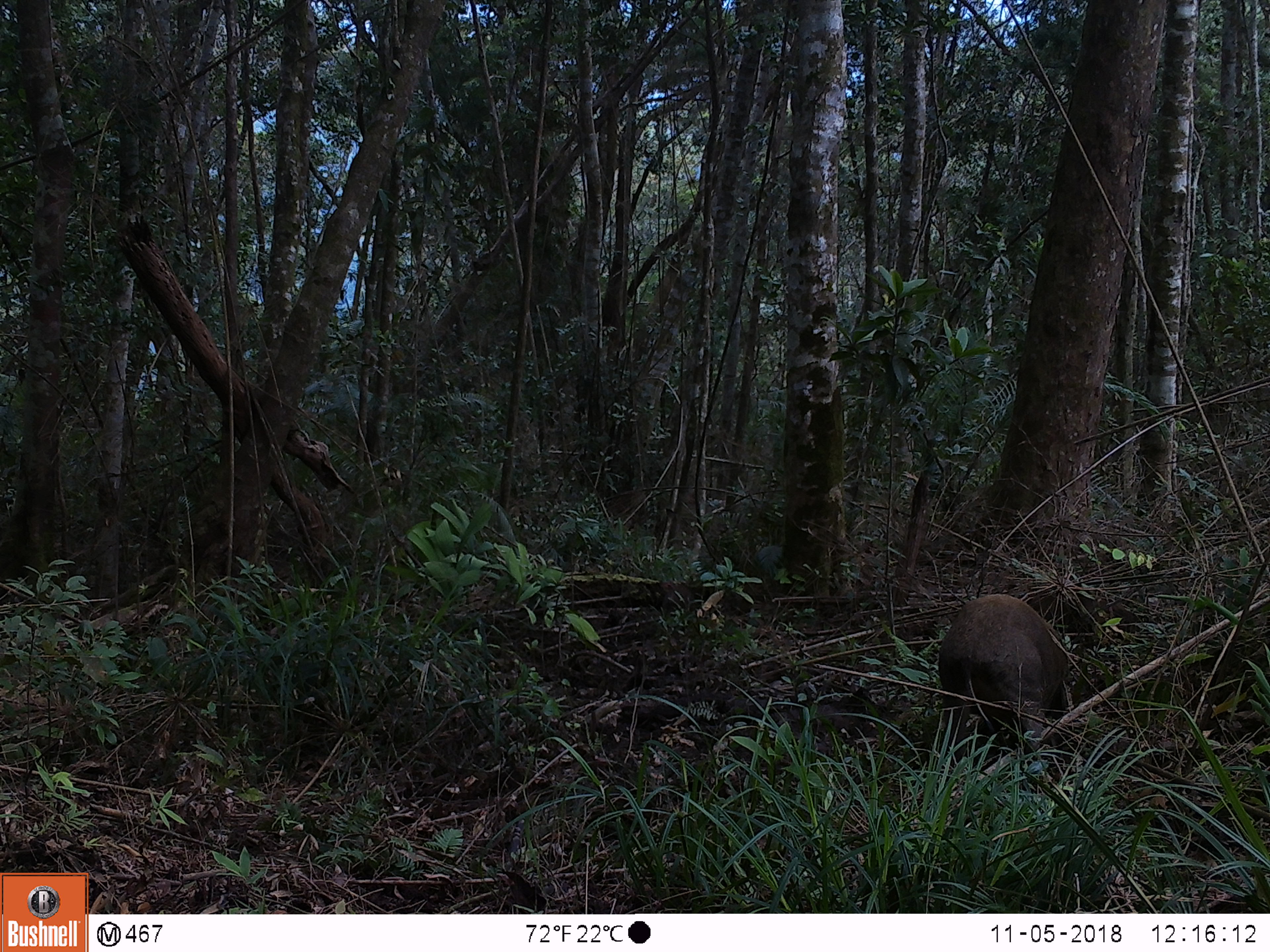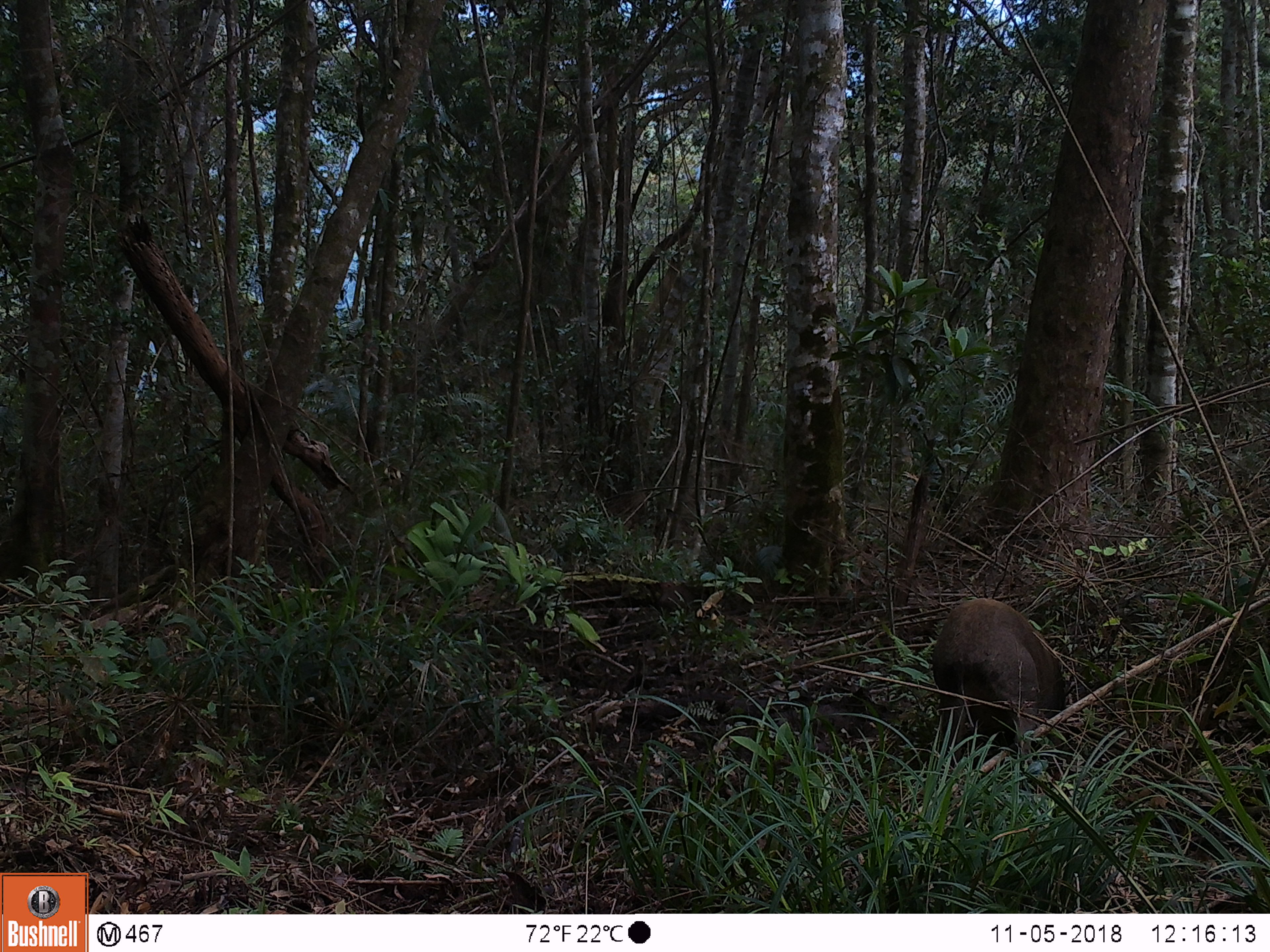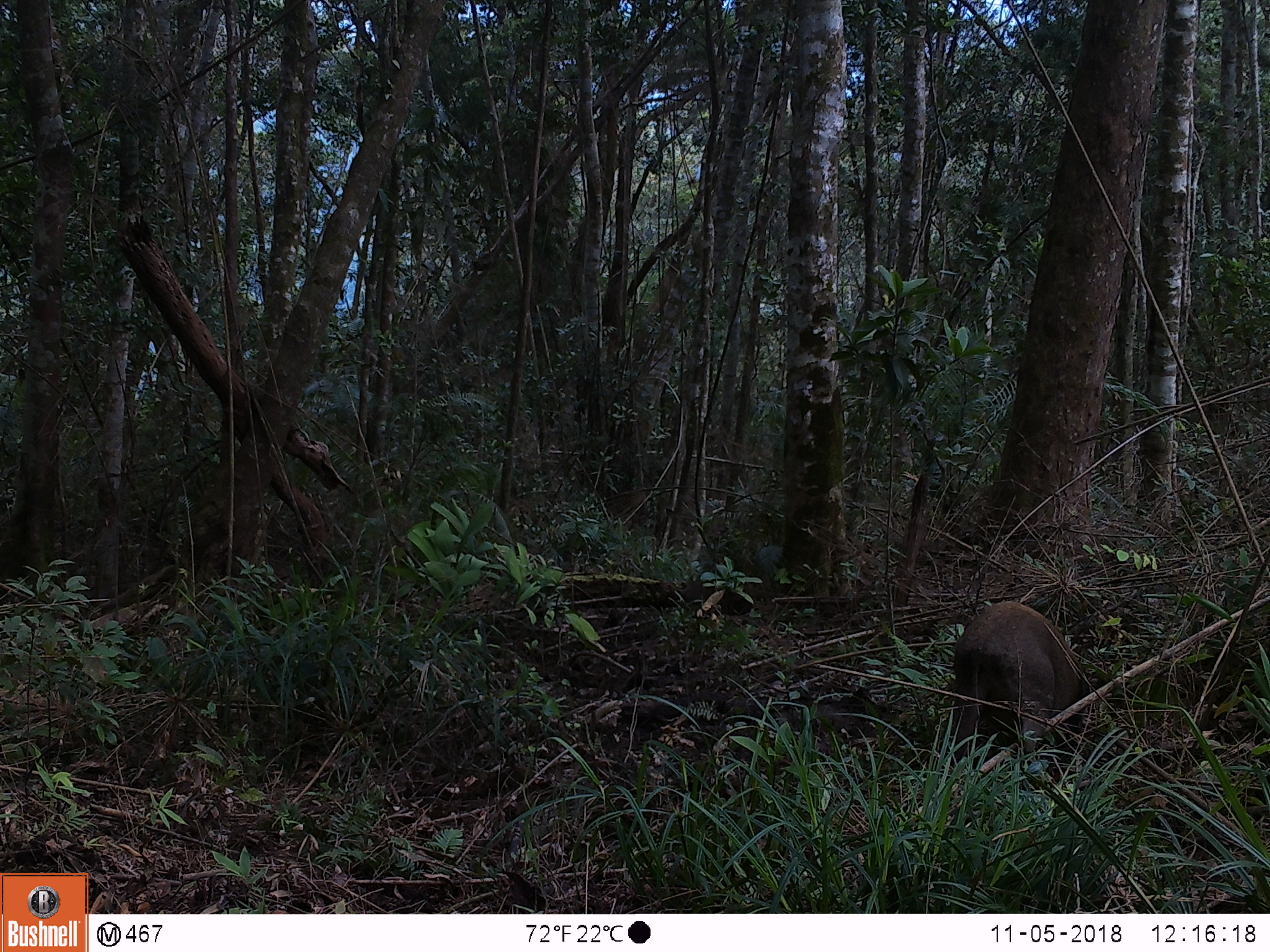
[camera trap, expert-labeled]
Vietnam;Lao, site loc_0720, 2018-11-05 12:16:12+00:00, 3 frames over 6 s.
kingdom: Animalia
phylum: Chordata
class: Mammalia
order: Artiodactyla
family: Suidae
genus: Sus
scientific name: Sus scrofa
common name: eurasian wild pig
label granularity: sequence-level